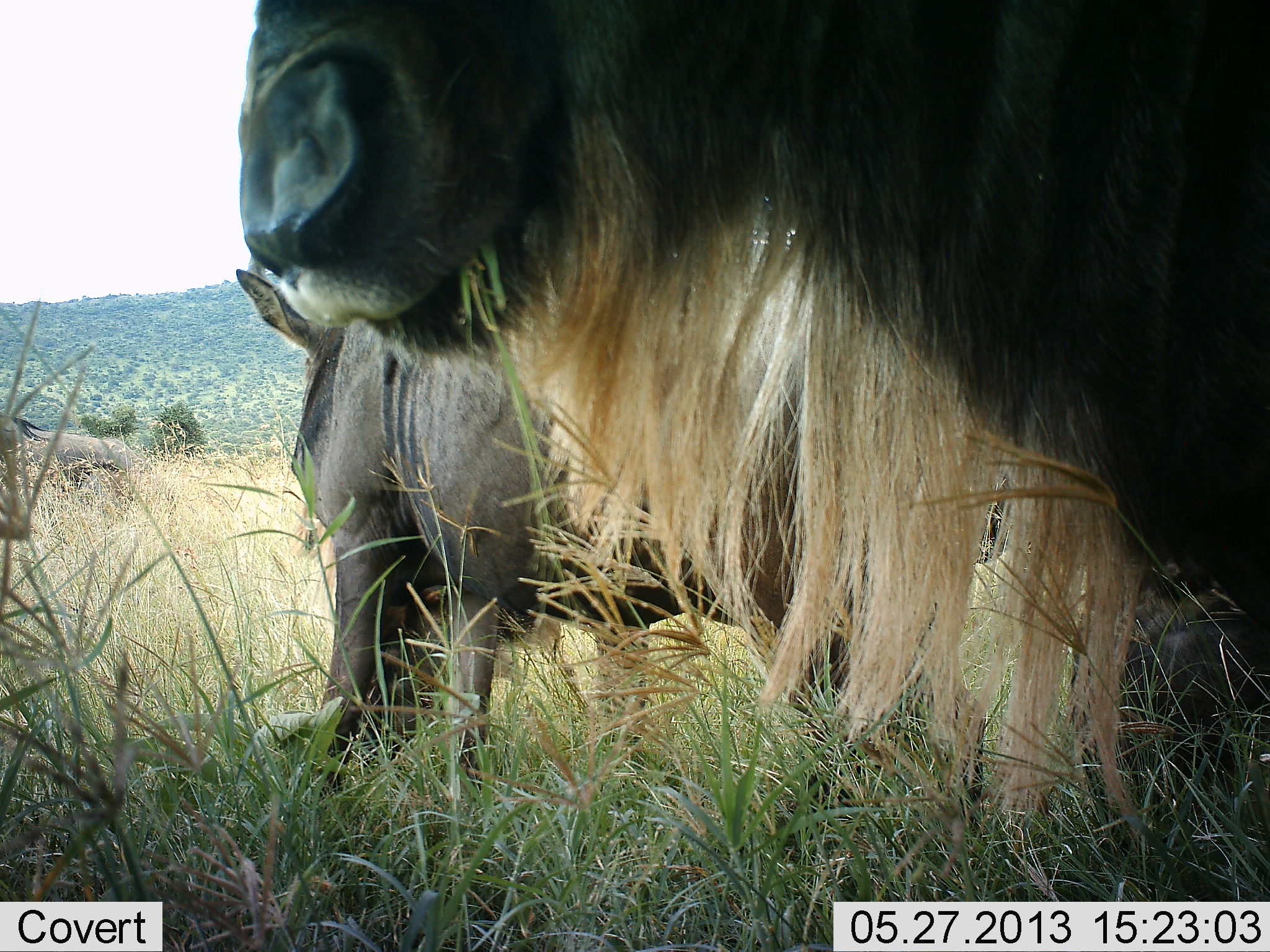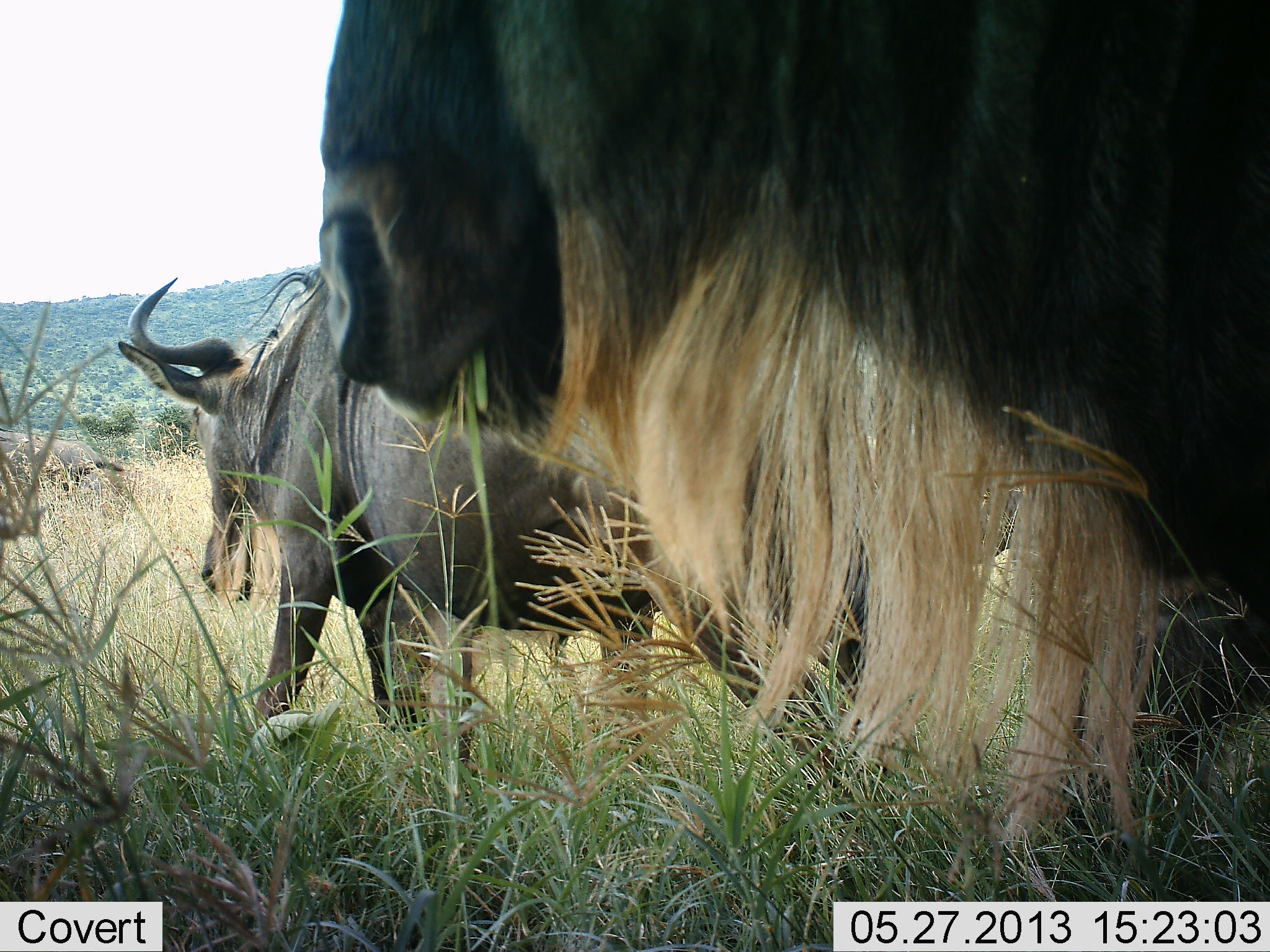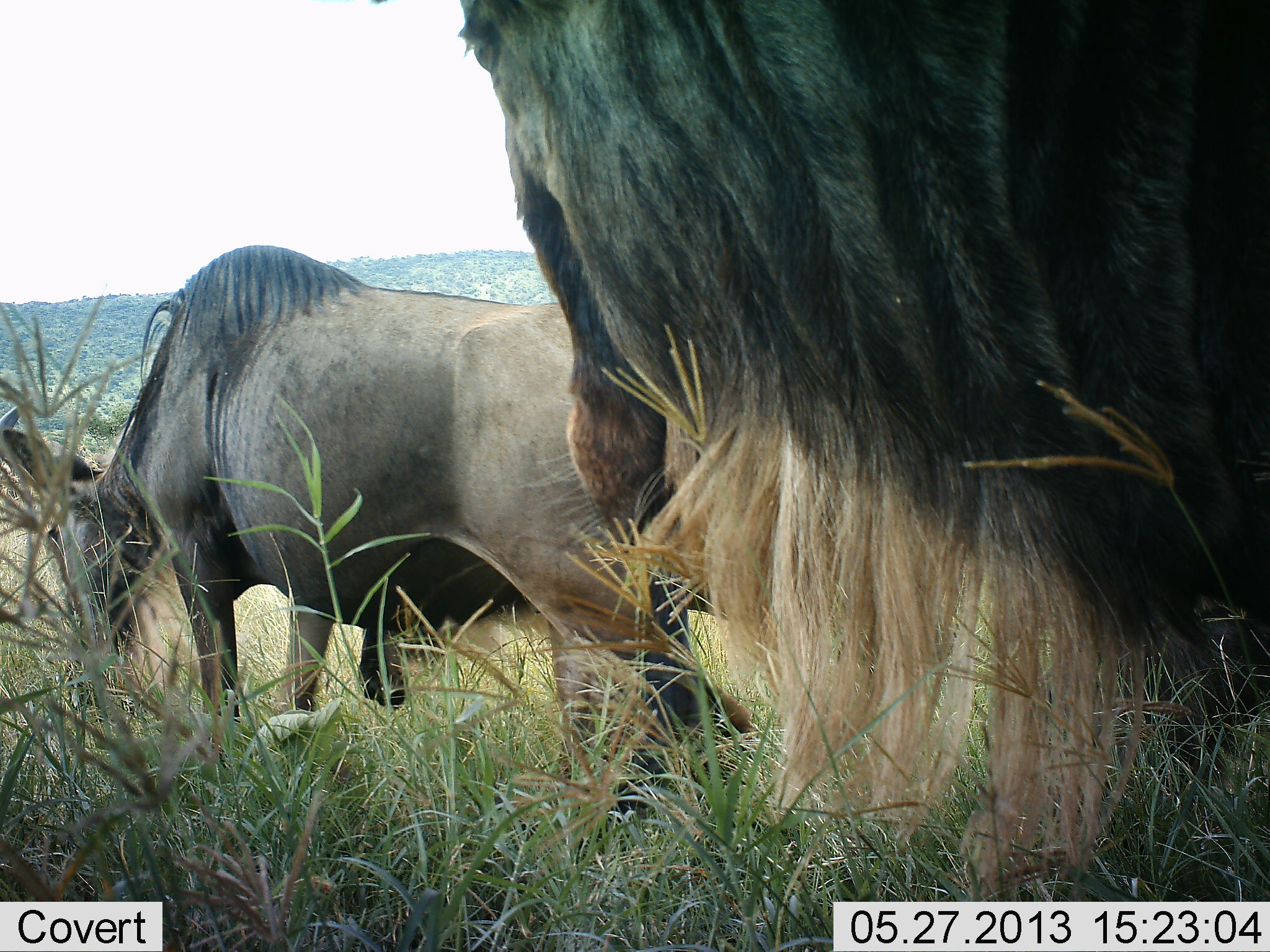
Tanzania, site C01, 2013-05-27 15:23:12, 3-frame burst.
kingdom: Animalia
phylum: Chordata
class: Mammalia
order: Artiodactyla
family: Bovidae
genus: Connochaetes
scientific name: Connochaetes taurinus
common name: blue wildebeest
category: wildebeest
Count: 2.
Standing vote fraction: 57%.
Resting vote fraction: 5%.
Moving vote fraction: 48%.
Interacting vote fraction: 5%.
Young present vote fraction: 0%.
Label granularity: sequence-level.